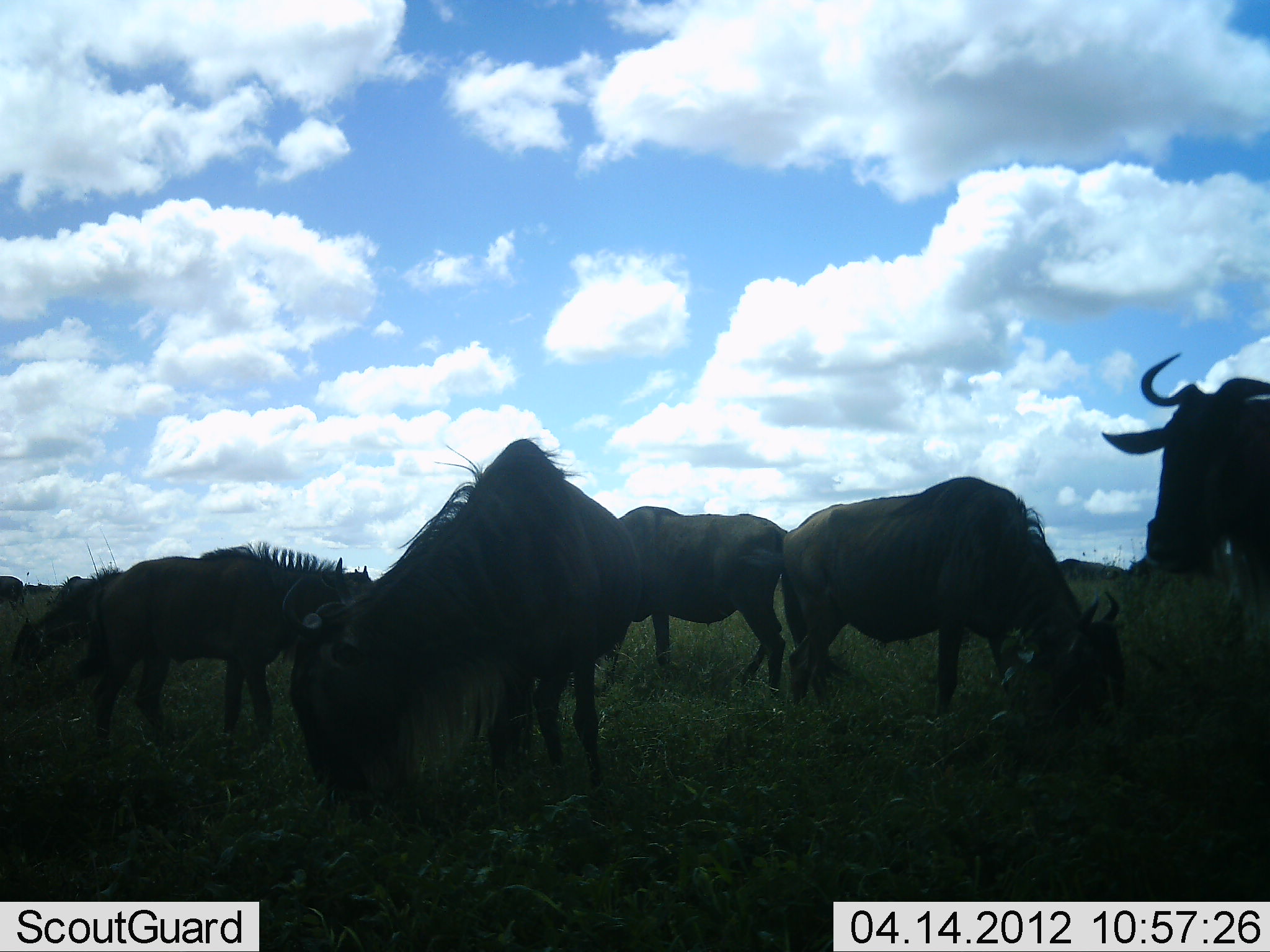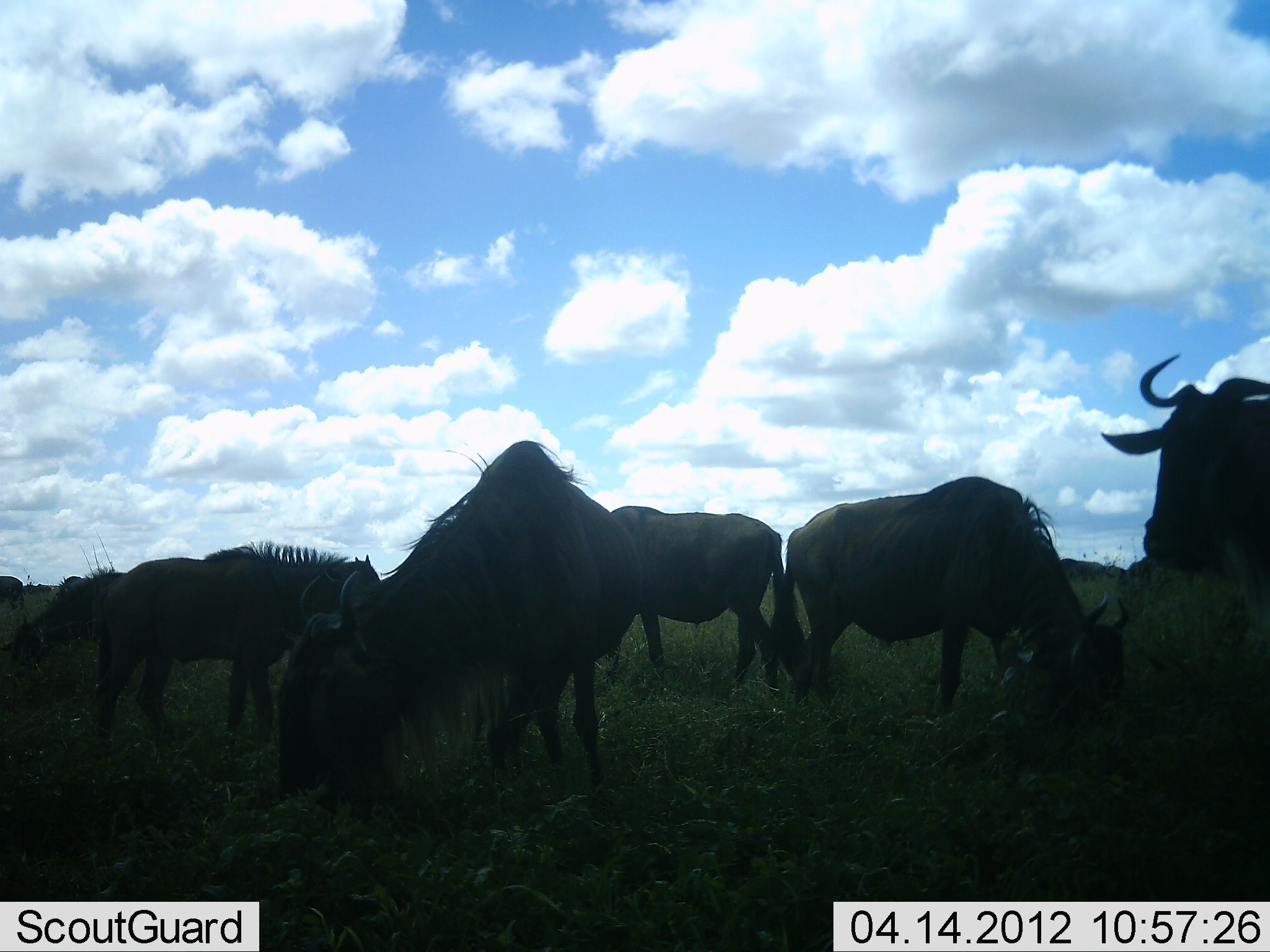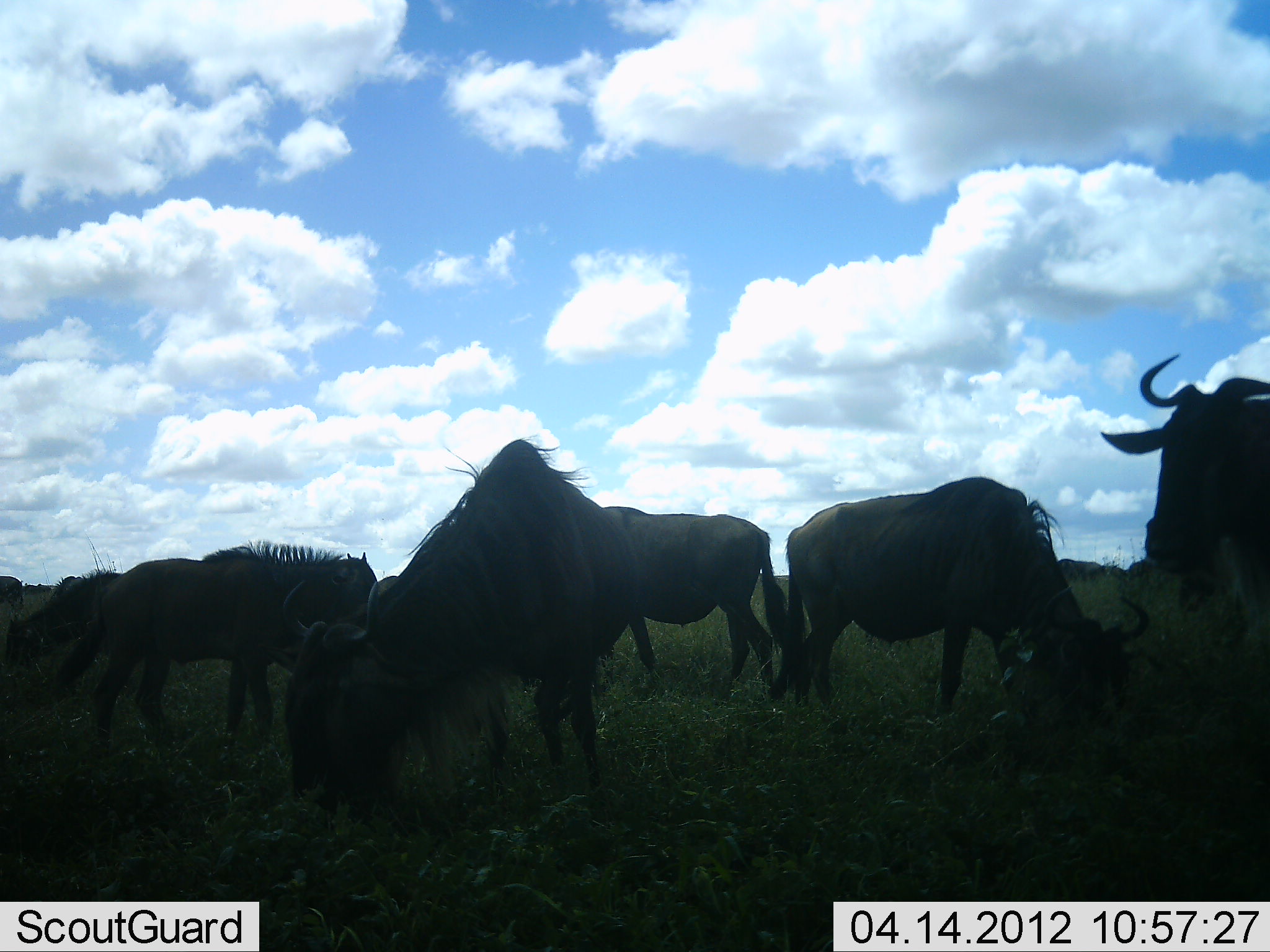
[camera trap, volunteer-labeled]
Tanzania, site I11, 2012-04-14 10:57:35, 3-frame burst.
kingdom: Animalia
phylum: Chordata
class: Mammalia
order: Artiodactyla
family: Bovidae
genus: Connochaetes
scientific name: Connochaetes taurinus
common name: blue wildebeest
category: wildebeest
Wildebeest (blue wildebeest) (Connochaetes taurinus), count 7. Behavior (volunteer vote fractions): standing 66%, resting 3%, moving 3%, interacting 0%. Young present (vote fraction): 14%. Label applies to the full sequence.